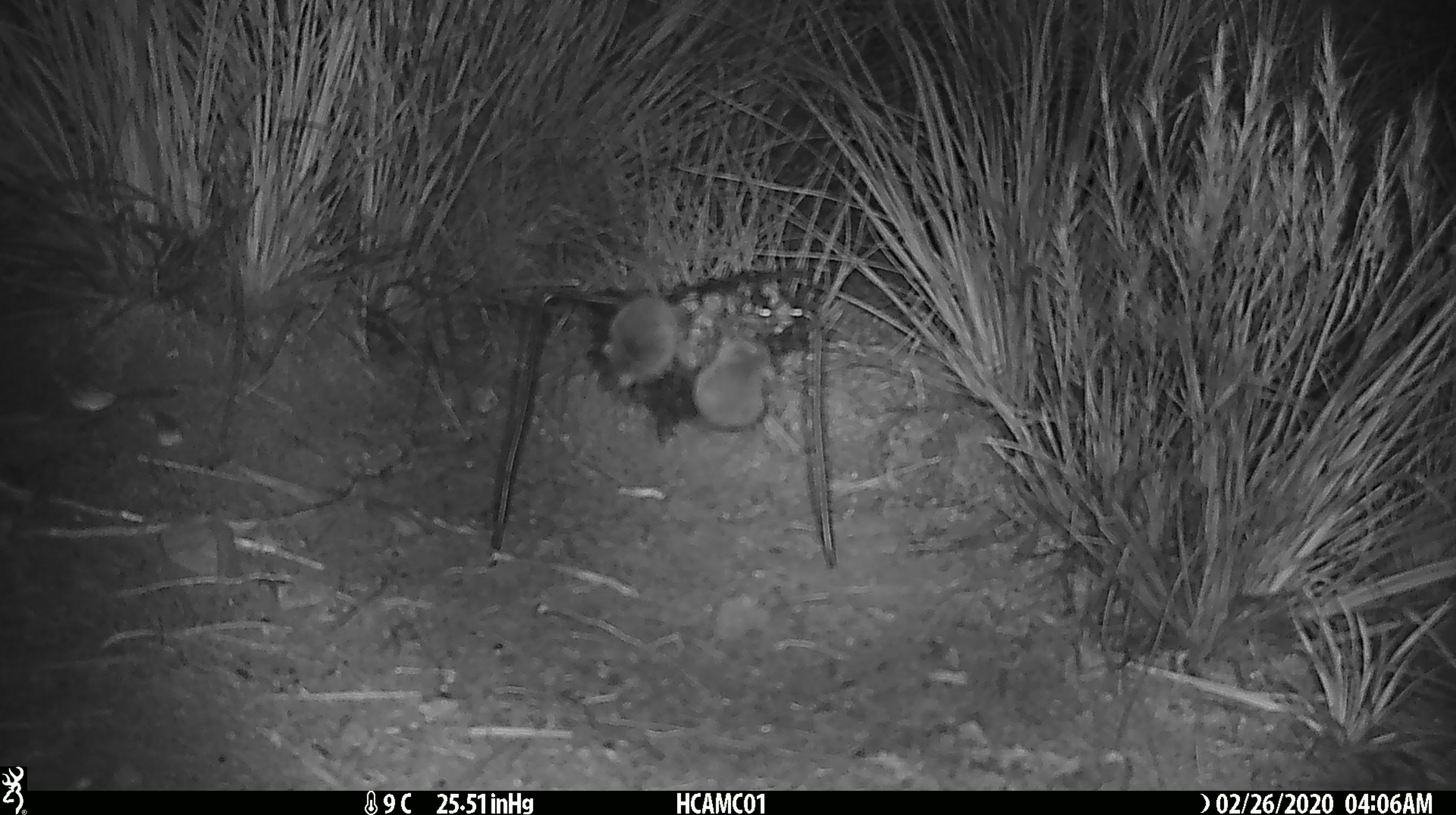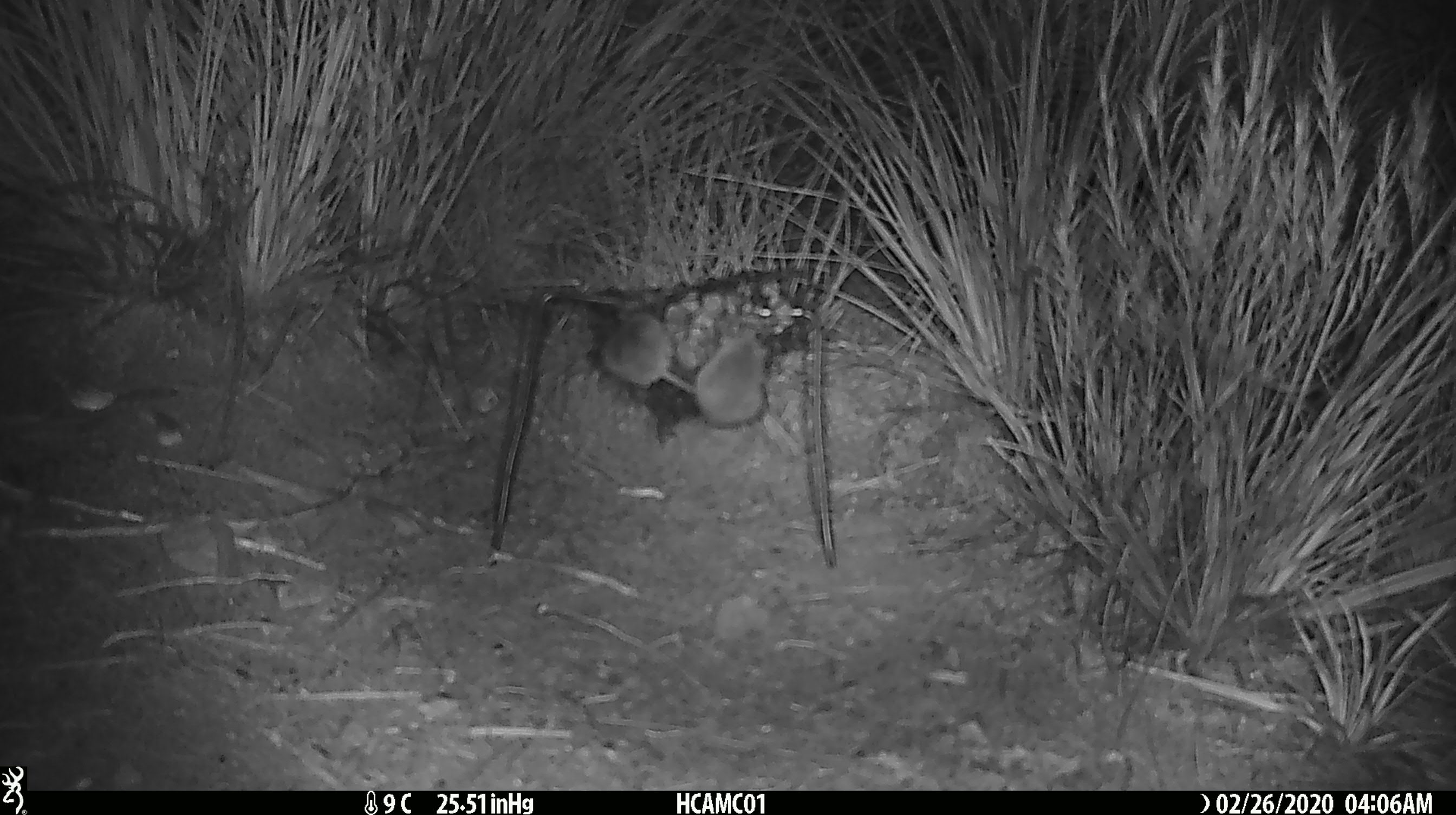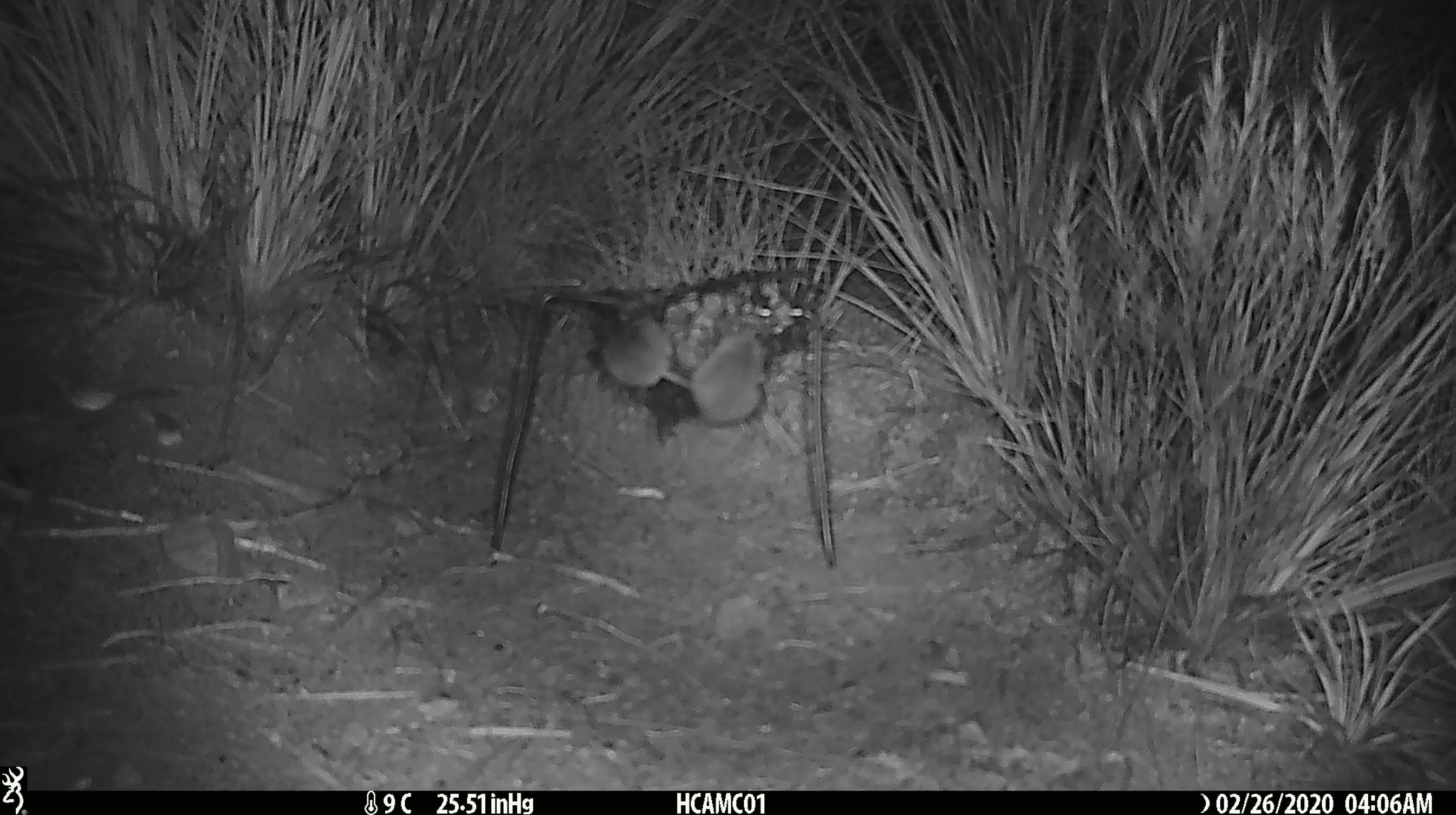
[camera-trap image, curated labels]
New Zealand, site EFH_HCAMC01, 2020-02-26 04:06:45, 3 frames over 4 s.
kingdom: Animalia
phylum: Chordata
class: Mammalia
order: Rodentia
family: Muridae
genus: Mus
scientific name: Mus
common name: mouse